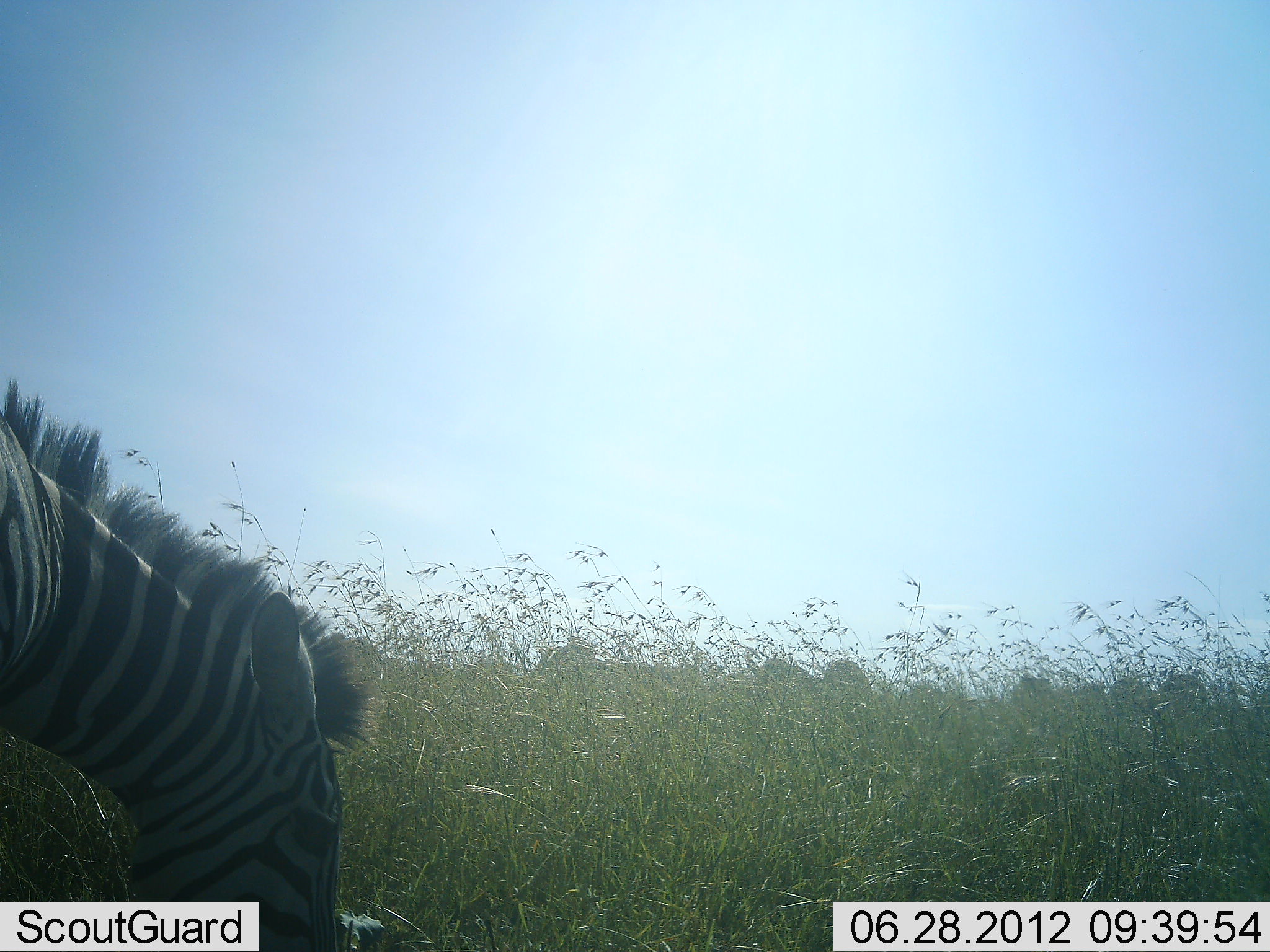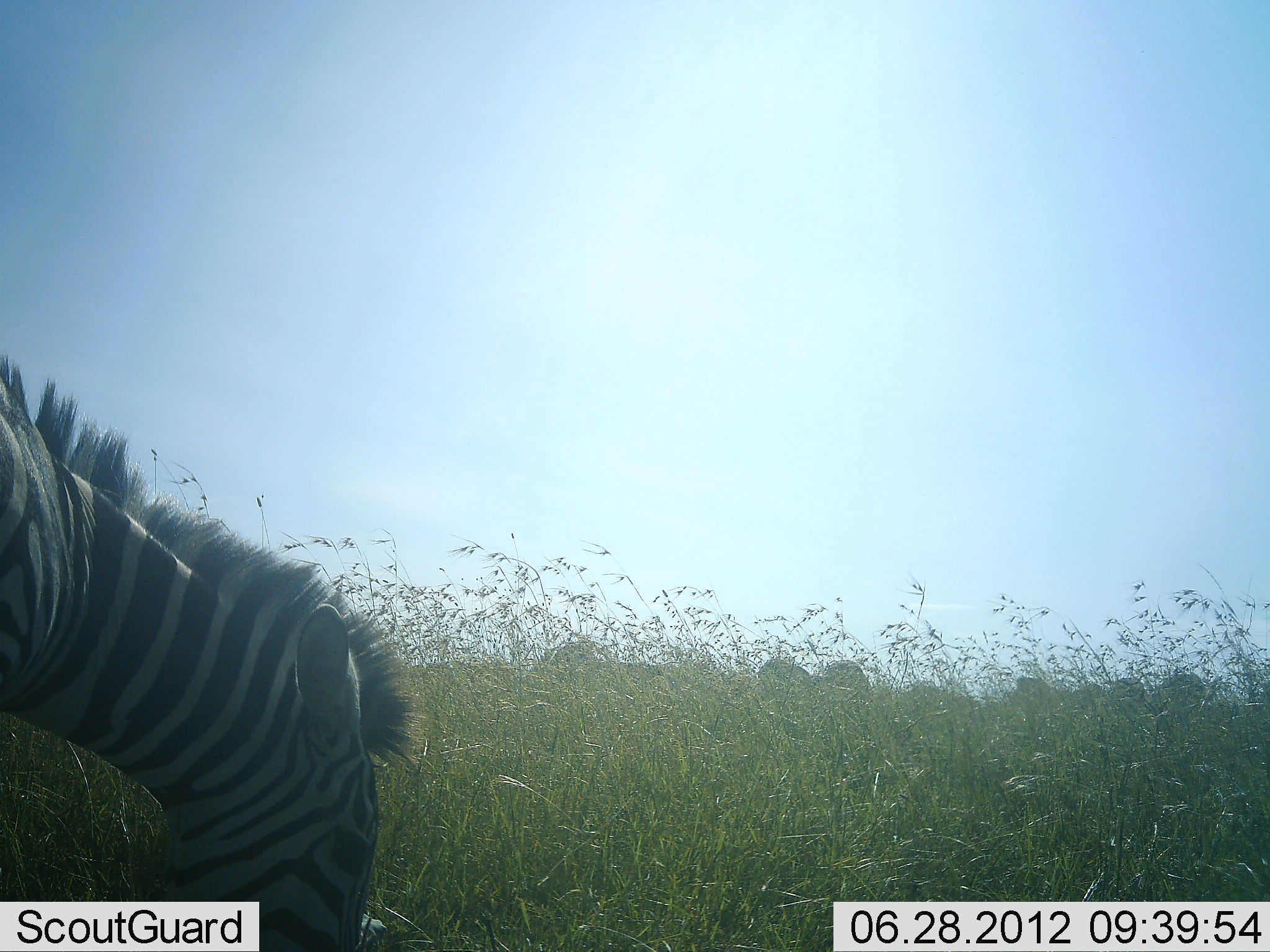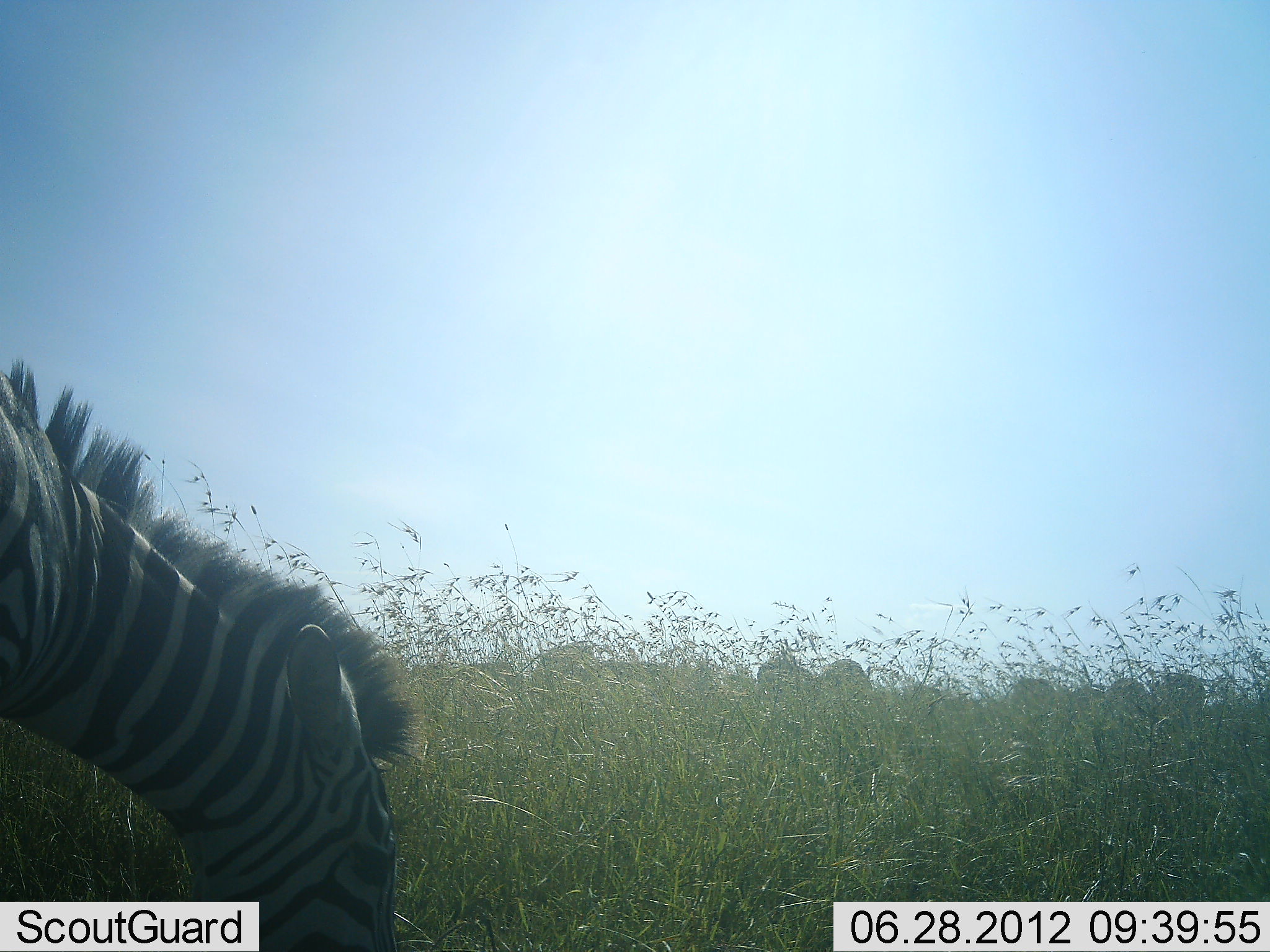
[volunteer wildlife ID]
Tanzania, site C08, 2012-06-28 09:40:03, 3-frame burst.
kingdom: Animalia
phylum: Chordata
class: Mammalia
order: Perissodactyla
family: Equidae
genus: Equus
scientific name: Equus quagga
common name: plains zebra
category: zebra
Zebra (plains zebra) (Equus quagga), count 1. Behavior (volunteer vote fractions): standing 10%, resting 0%, moving 0%, interacting 0%. Young present (vote fraction): 10%. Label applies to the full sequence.